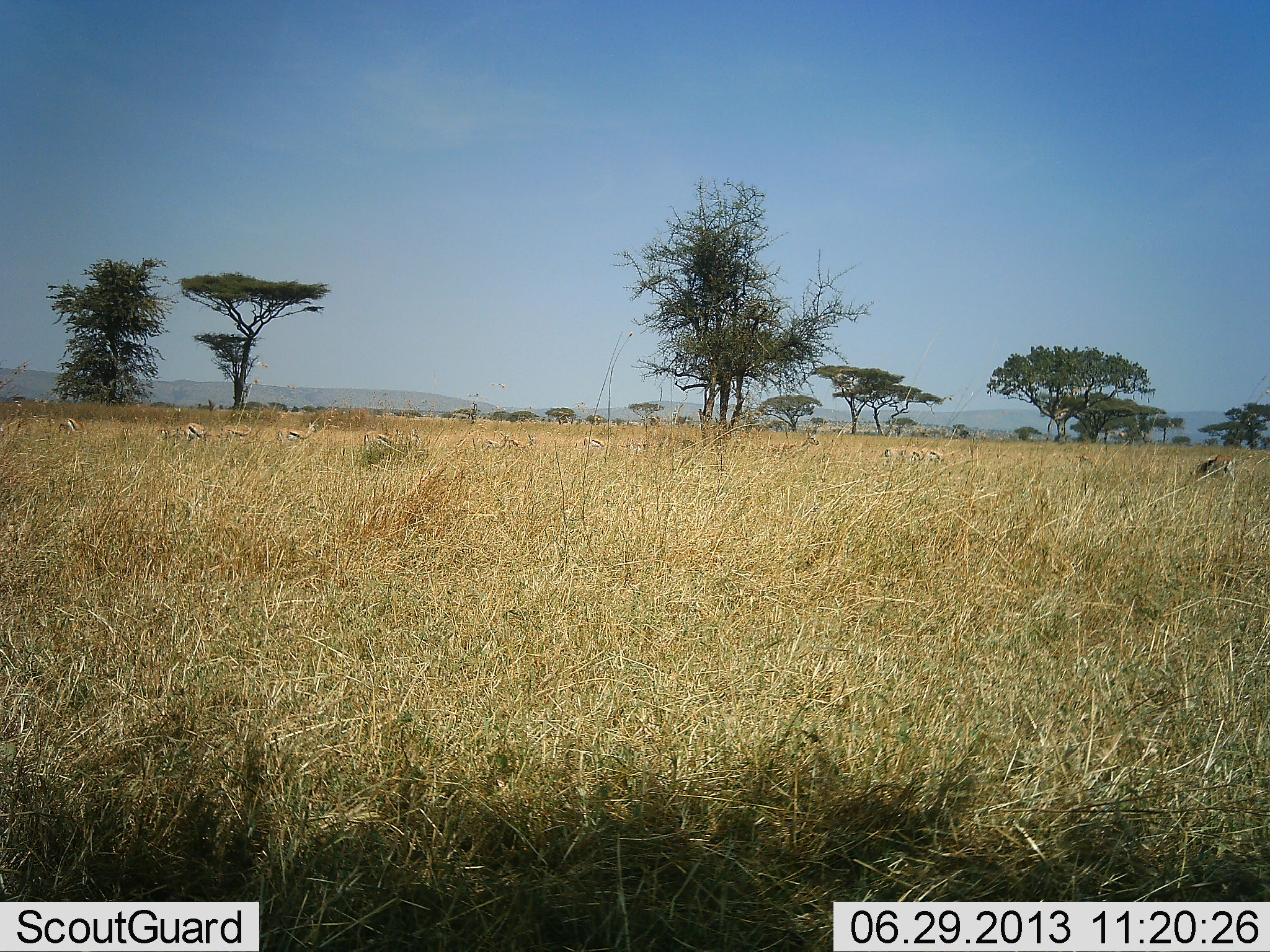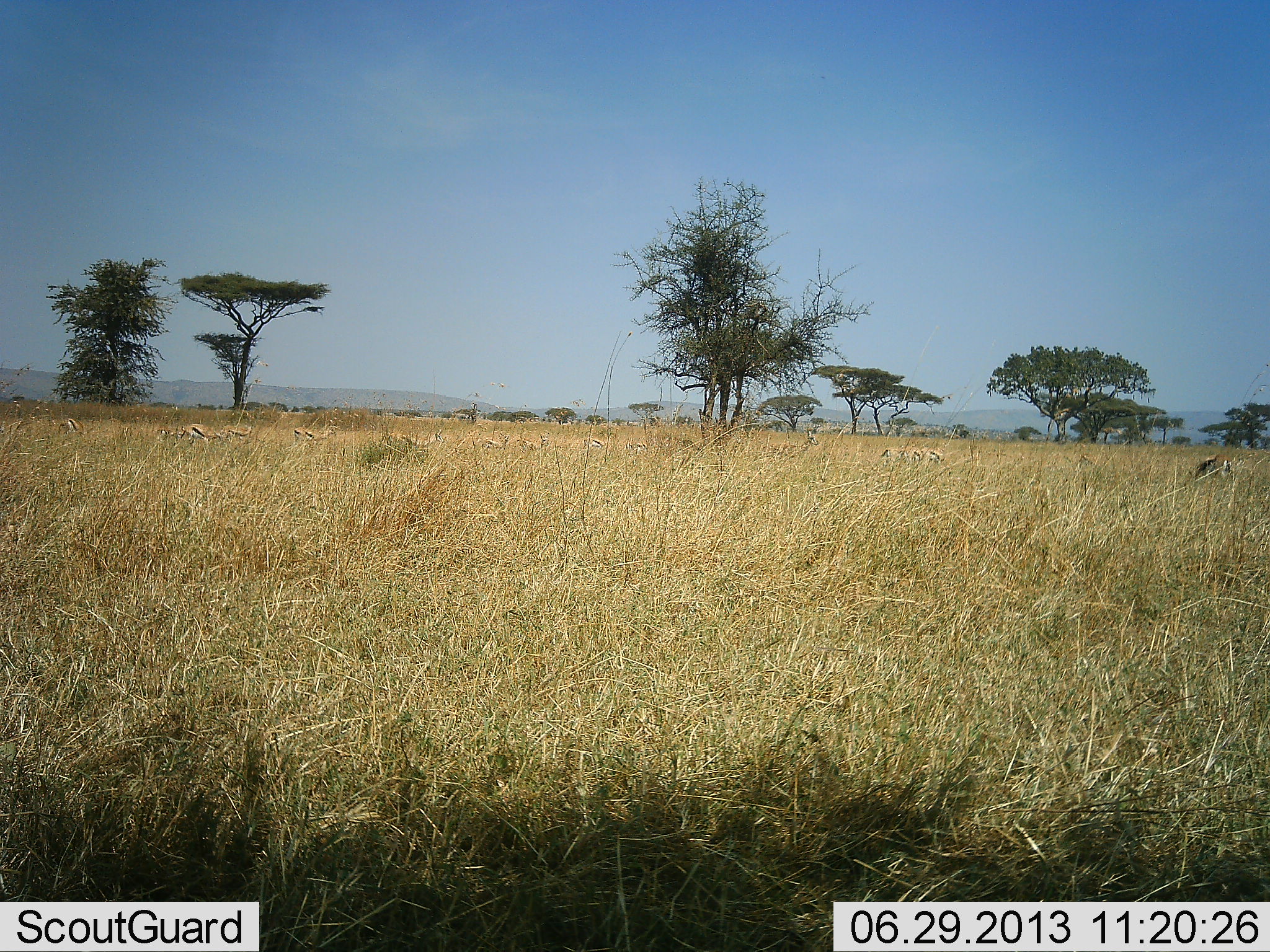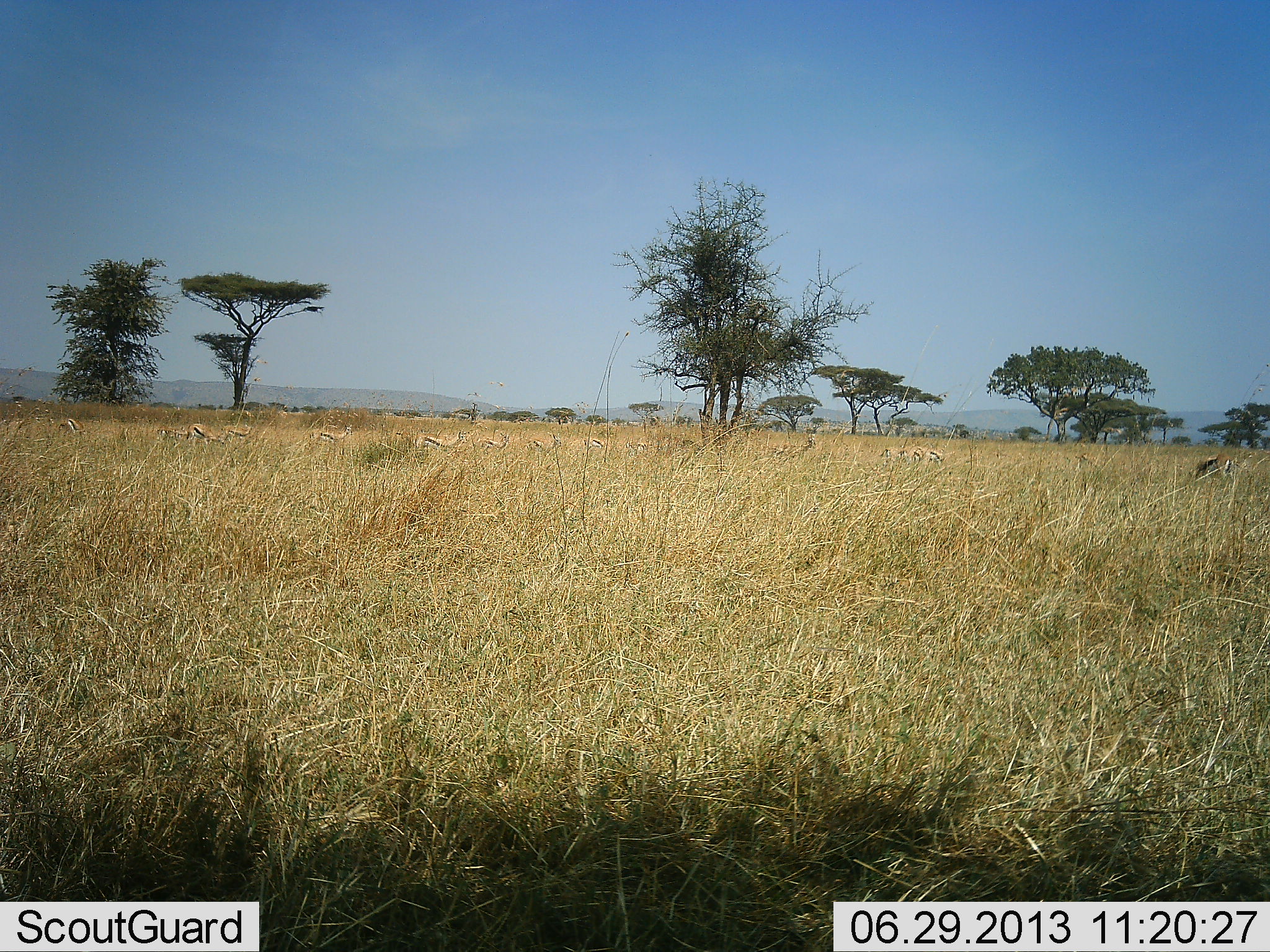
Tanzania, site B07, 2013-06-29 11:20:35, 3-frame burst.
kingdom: Animalia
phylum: Chordata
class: Mammalia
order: Artiodactyla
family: Bovidae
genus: Eudorcas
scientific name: Eudorcas thomsonii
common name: thomson's gazelle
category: gazellethomsons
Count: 11-50.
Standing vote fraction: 21%.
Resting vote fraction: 0%.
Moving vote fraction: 58%.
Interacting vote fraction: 0%.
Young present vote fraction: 0%.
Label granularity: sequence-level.